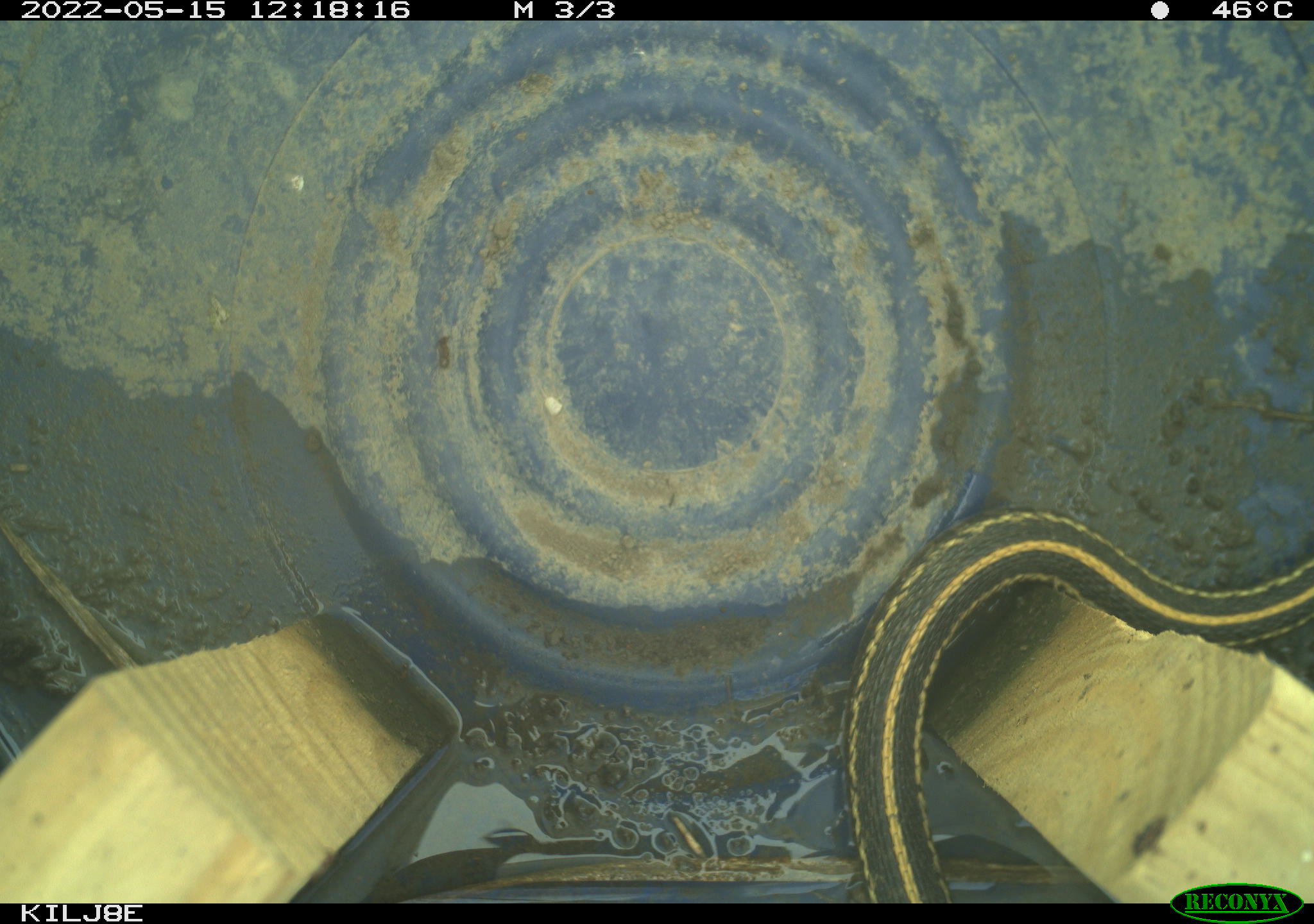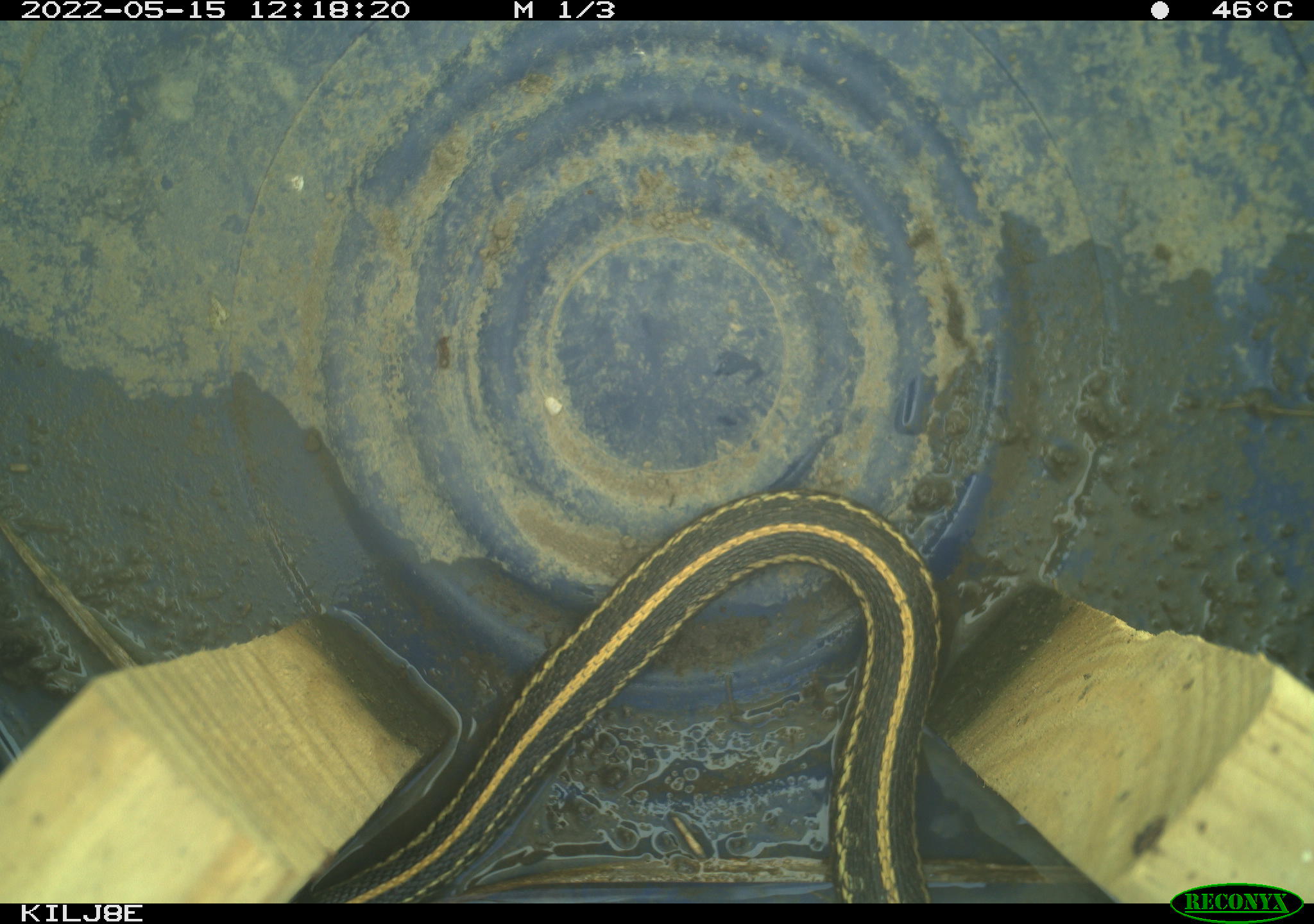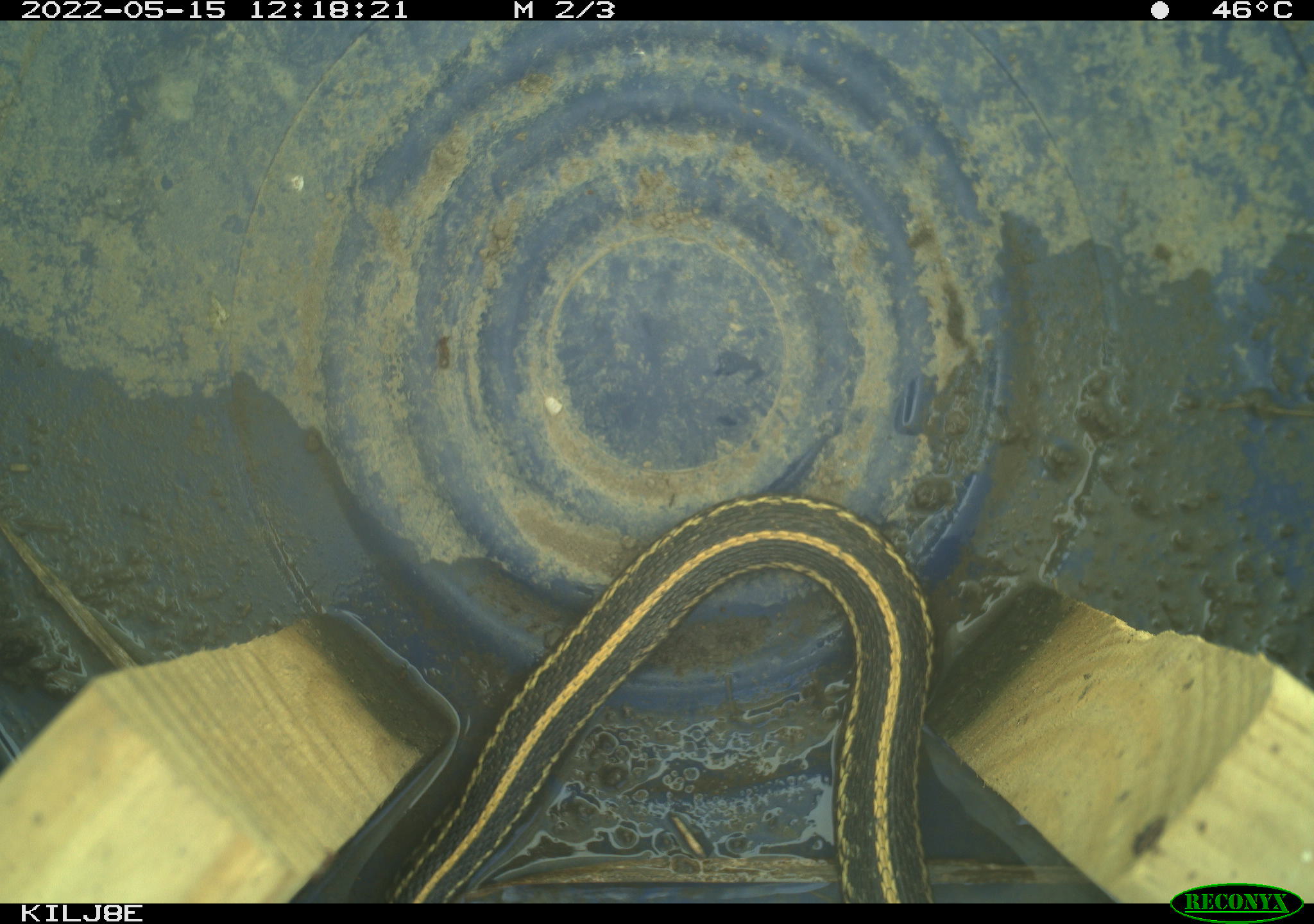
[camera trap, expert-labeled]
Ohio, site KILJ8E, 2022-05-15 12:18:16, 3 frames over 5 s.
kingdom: Animalia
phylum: Chordata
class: Reptilia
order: Squamata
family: Colubridae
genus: Thamnophis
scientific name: Thamnophis radix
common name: plains gartersnake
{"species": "plains gartersnake (Thamnophis radix)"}